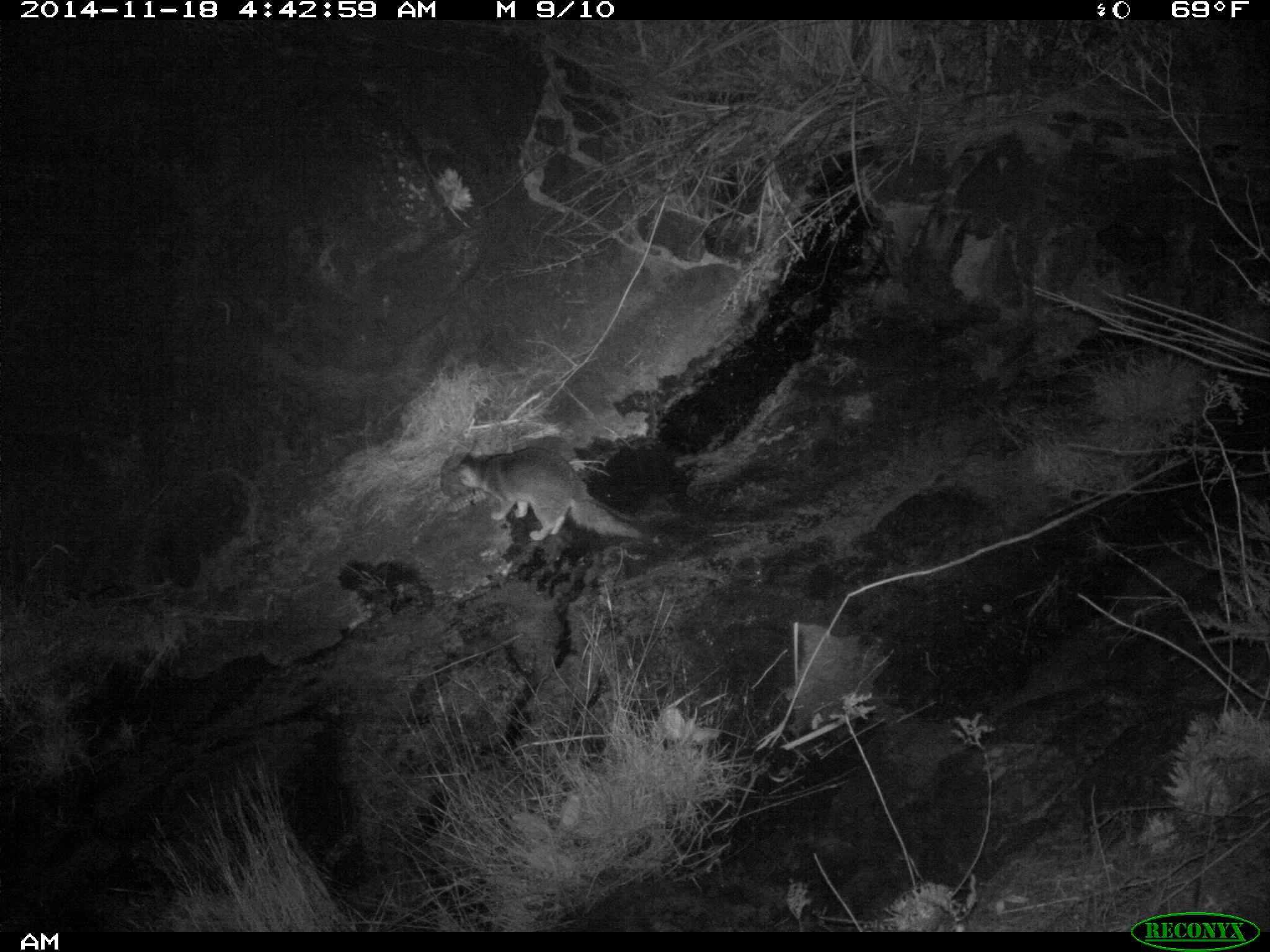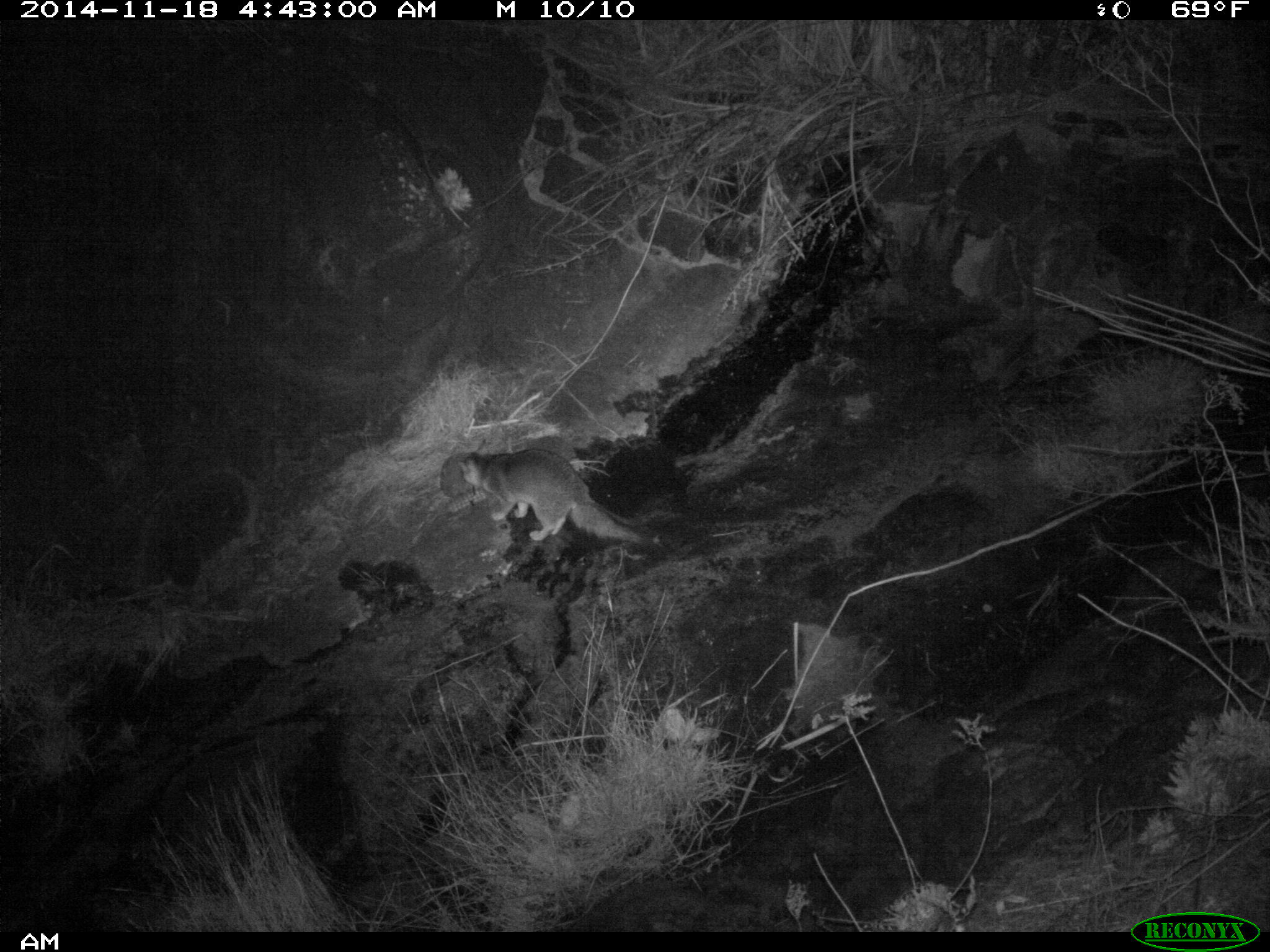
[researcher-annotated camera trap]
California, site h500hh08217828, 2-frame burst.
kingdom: Animalia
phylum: Chordata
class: Mammalia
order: Carnivora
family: Canidae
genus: Urocyon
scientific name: Urocyon littoralis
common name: island fox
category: fox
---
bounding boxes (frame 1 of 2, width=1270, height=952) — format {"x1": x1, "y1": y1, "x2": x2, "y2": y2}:
fox: {"x1": 453, "y1": 446, "x2": 645, "y2": 540}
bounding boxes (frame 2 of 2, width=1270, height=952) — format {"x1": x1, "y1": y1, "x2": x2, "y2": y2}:
fox: {"x1": 458, "y1": 438, "x2": 662, "y2": 553}